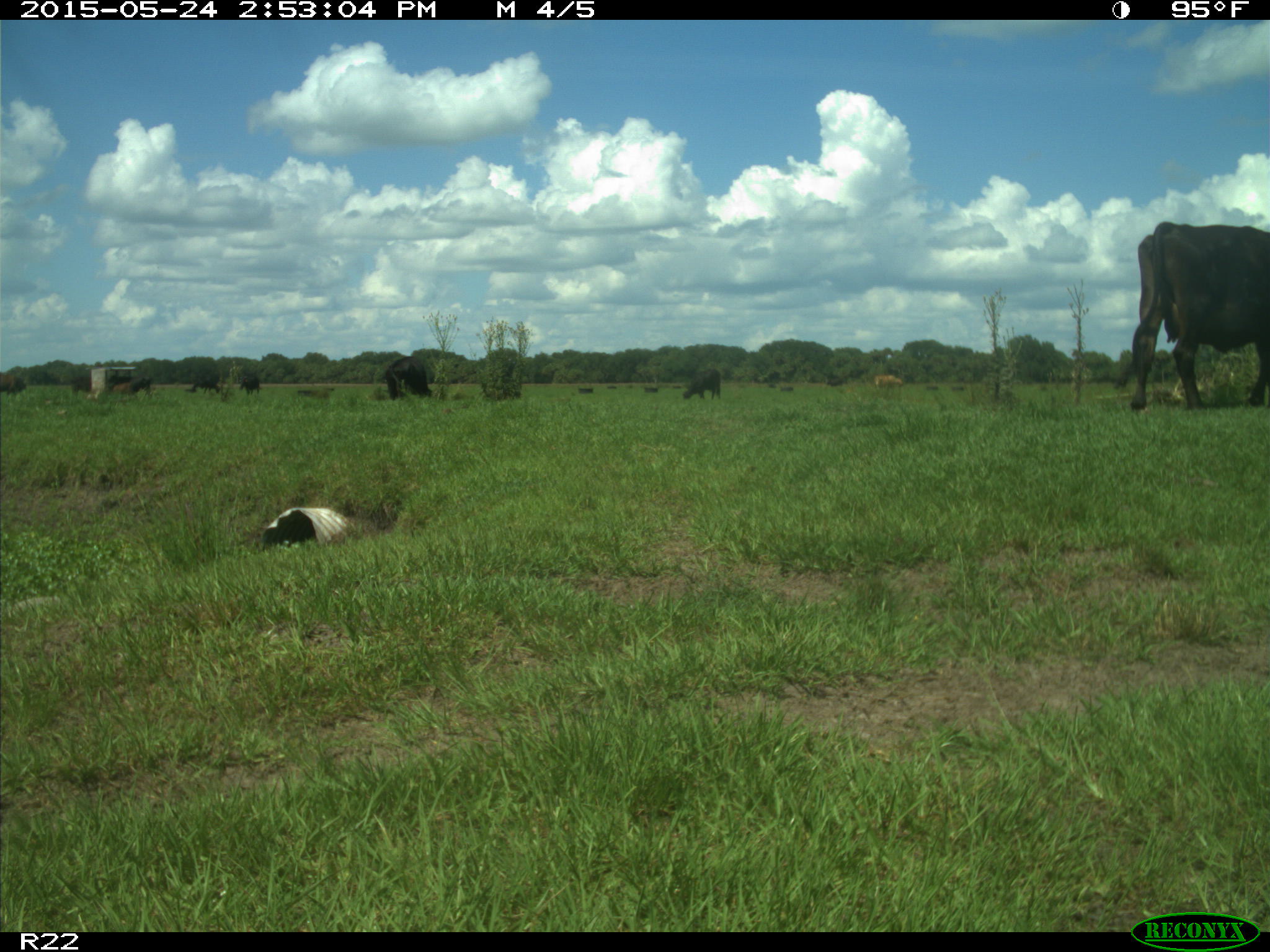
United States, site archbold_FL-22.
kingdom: Animalia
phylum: Chordata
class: Mammalia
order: Artiodactyla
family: Bovidae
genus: Bos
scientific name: Bos taurus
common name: domestic cow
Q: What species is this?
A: Bos taurus (domestic cow).